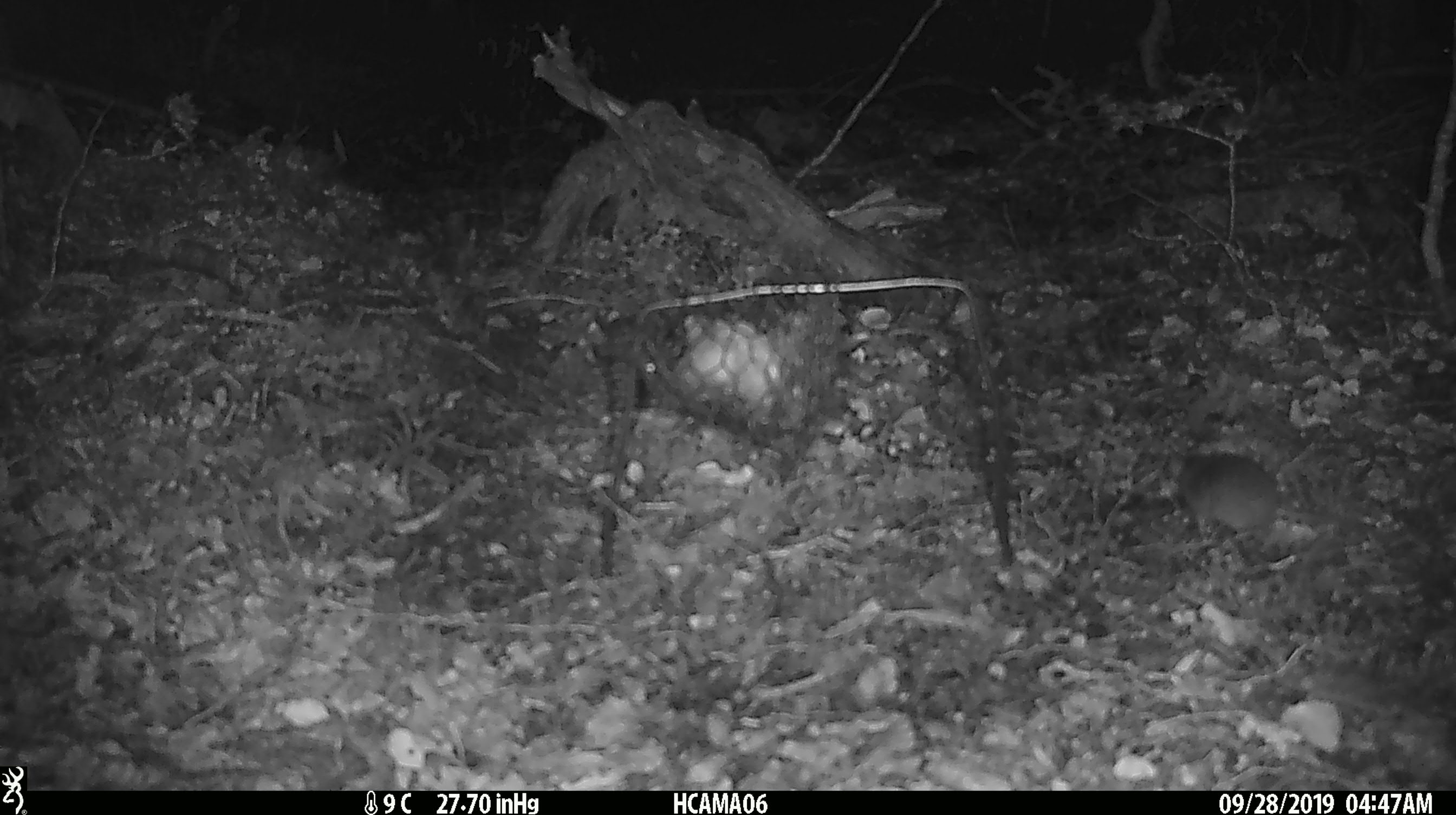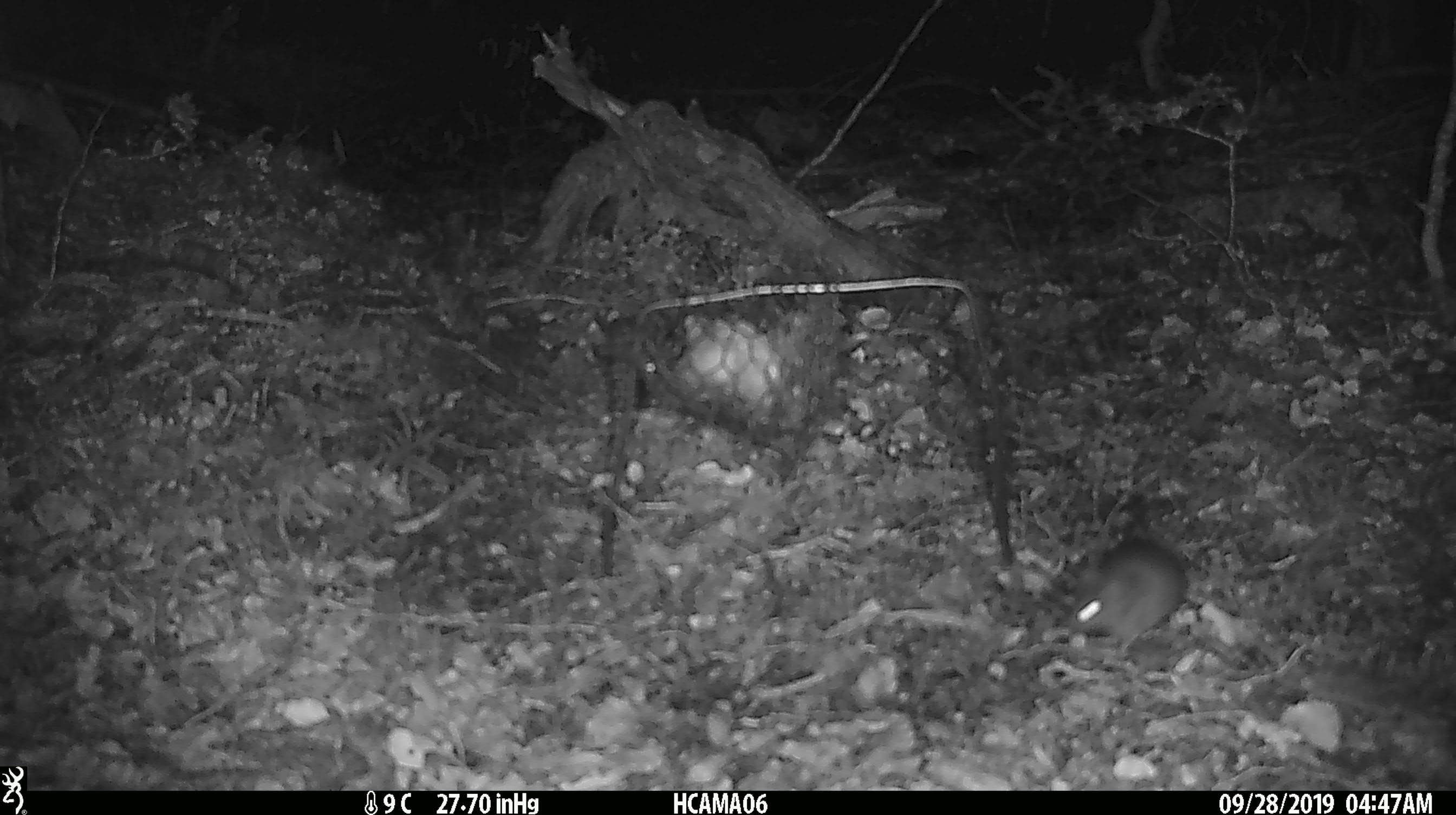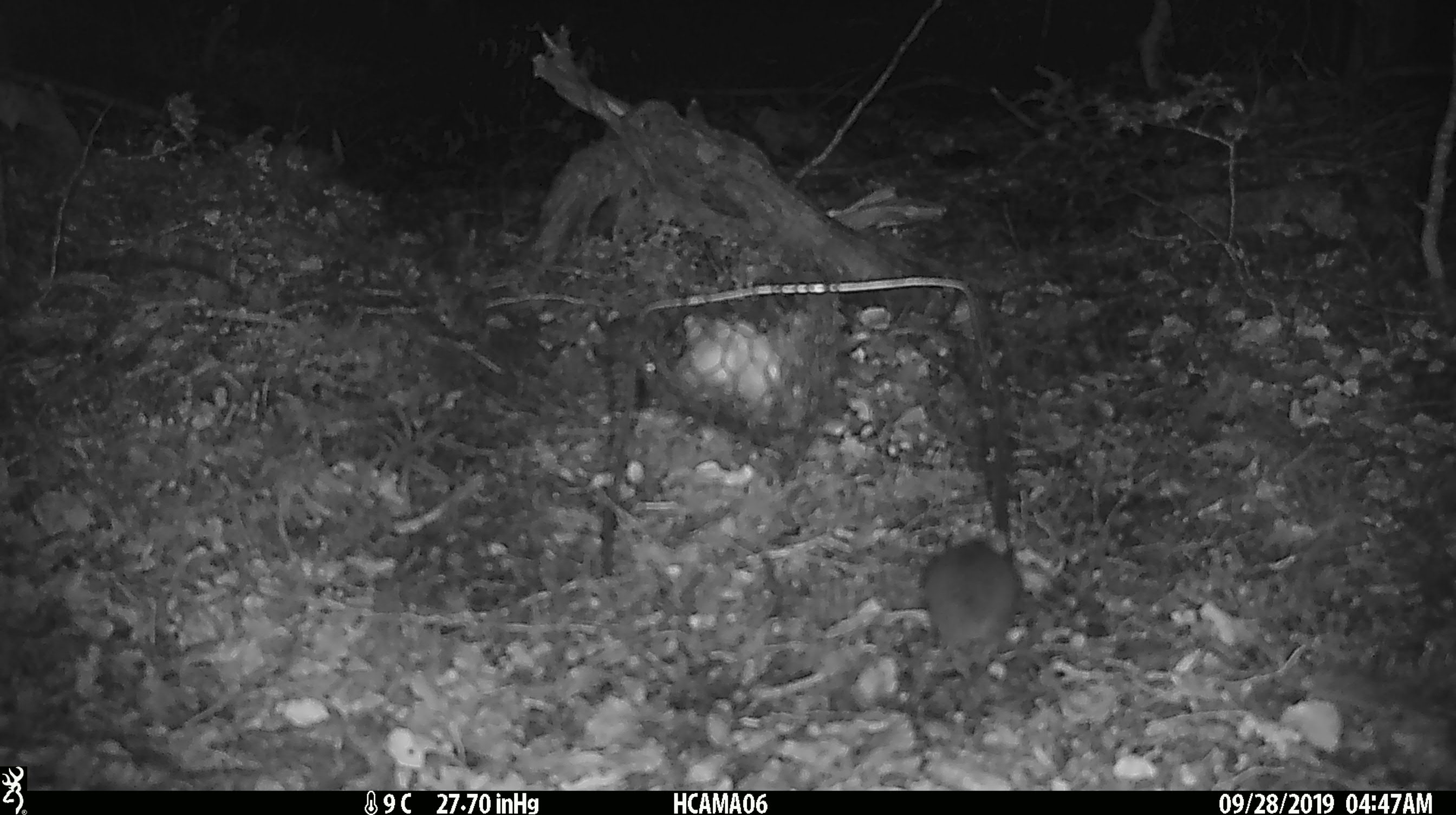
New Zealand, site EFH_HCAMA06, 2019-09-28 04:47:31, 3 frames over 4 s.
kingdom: Animalia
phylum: Chordata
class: Mammalia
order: Rodentia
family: Muridae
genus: Mus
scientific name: Mus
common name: mouse